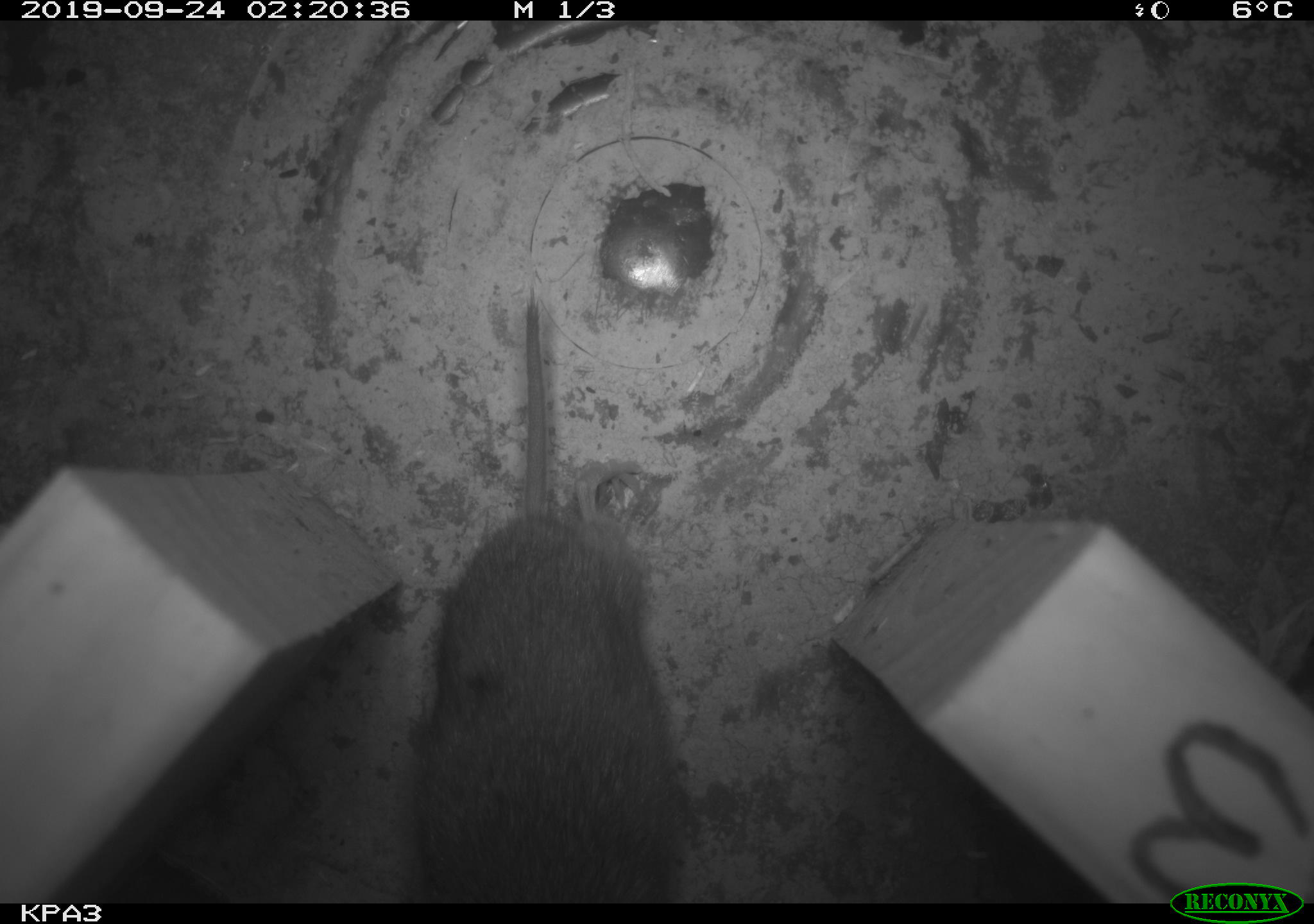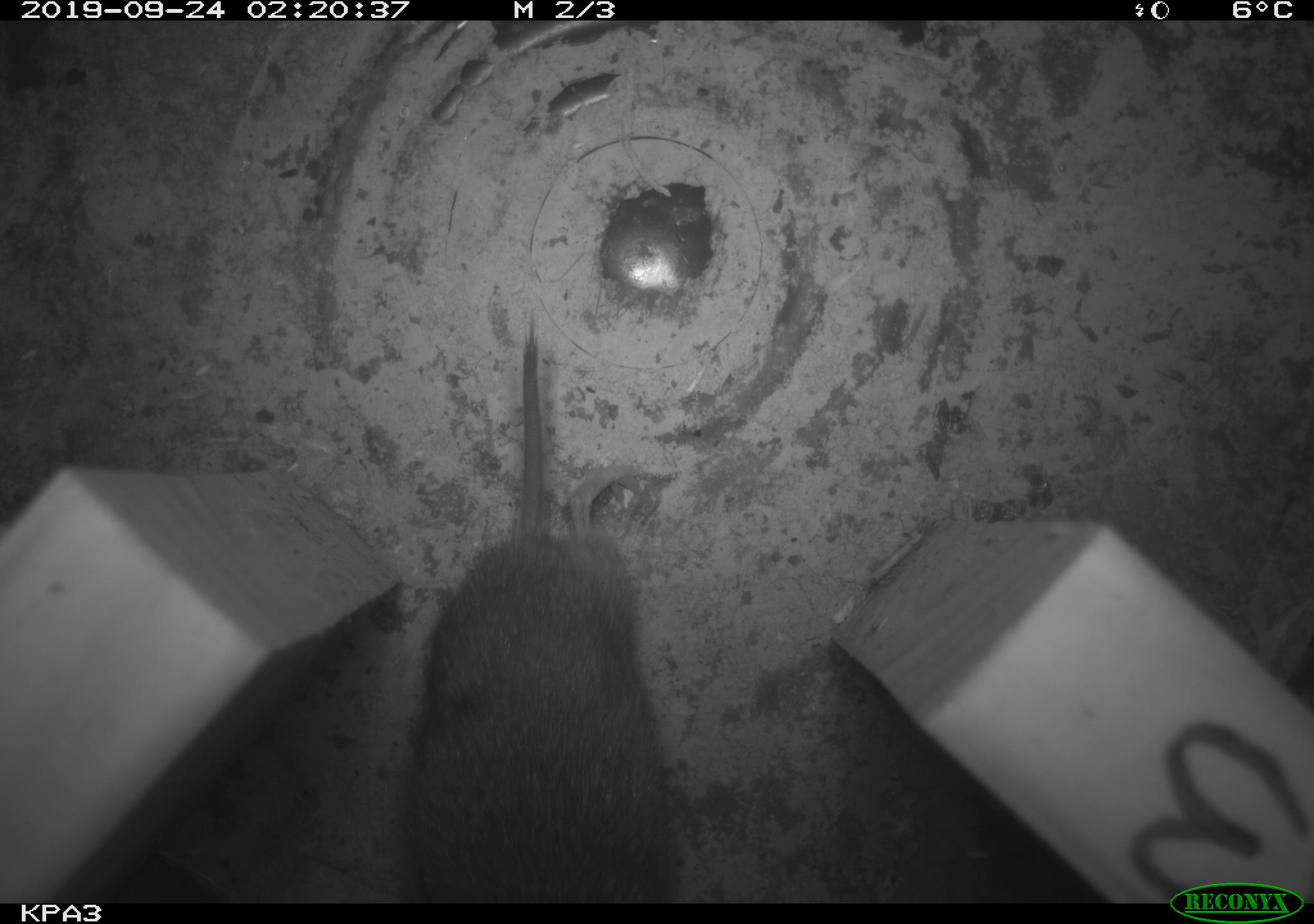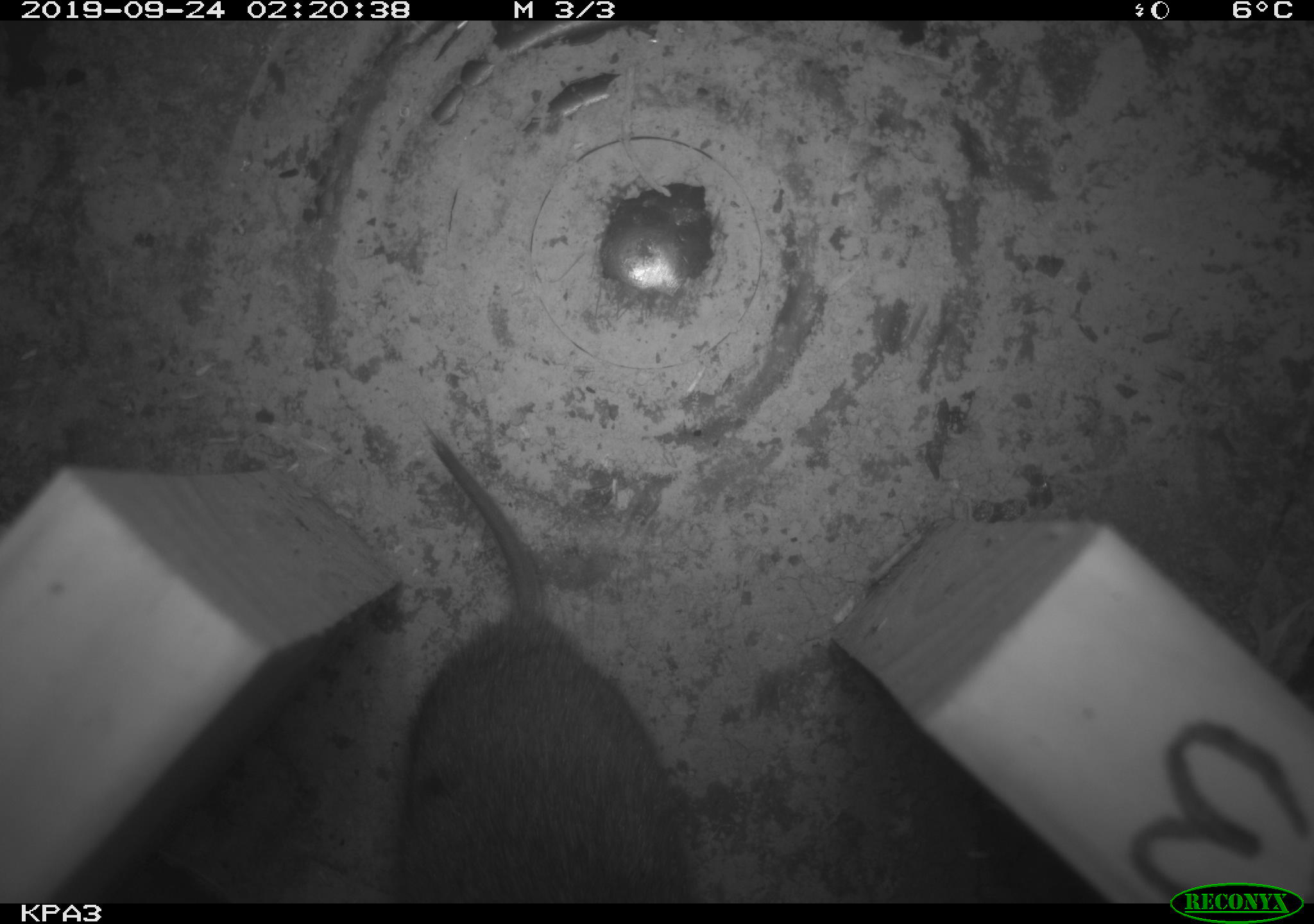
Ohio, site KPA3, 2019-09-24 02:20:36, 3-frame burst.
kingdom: Animalia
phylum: Chordata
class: Mammalia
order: Rodentia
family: Cricetidae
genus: Microtus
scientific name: Microtus pennsylvanicus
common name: meadow vole